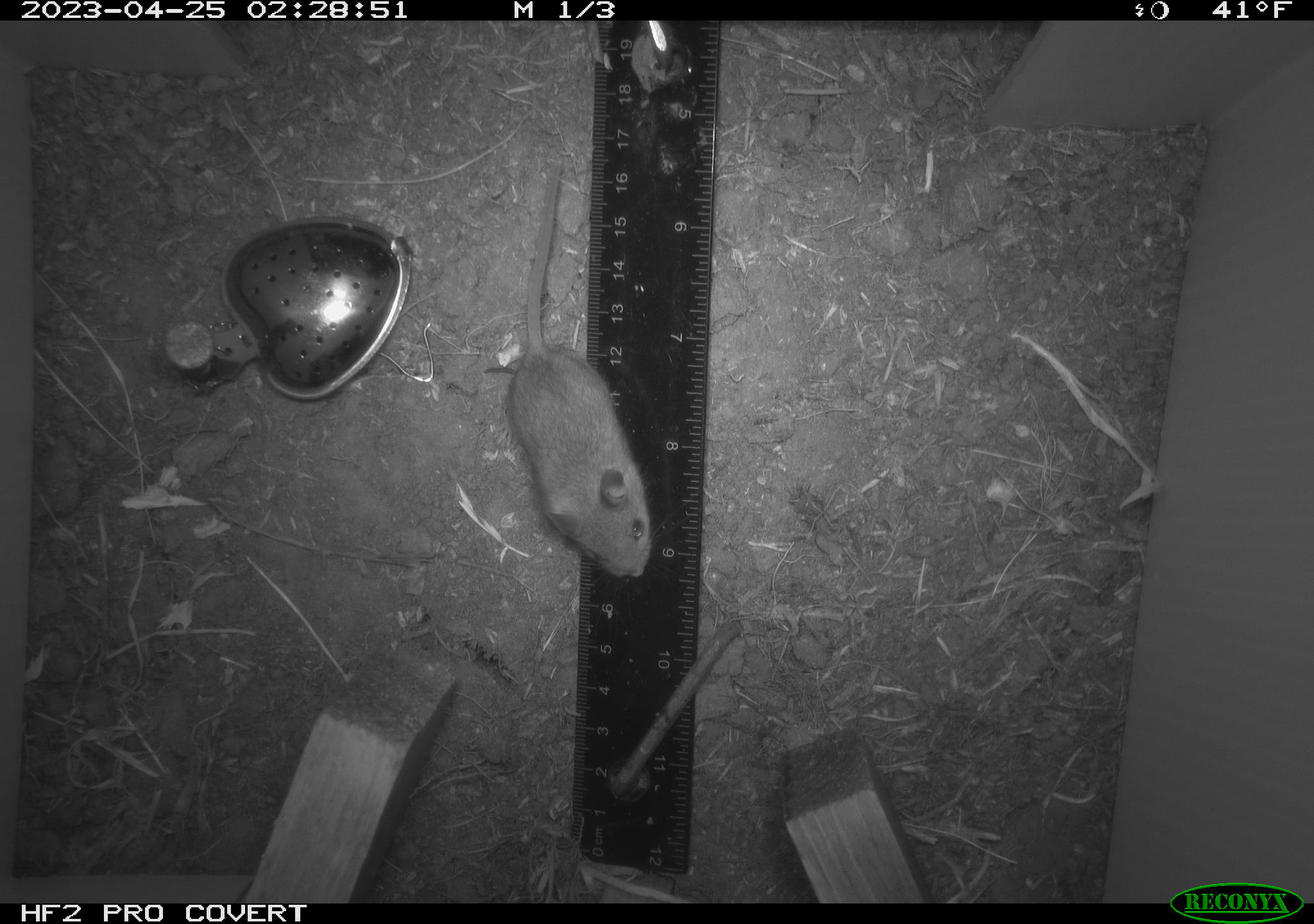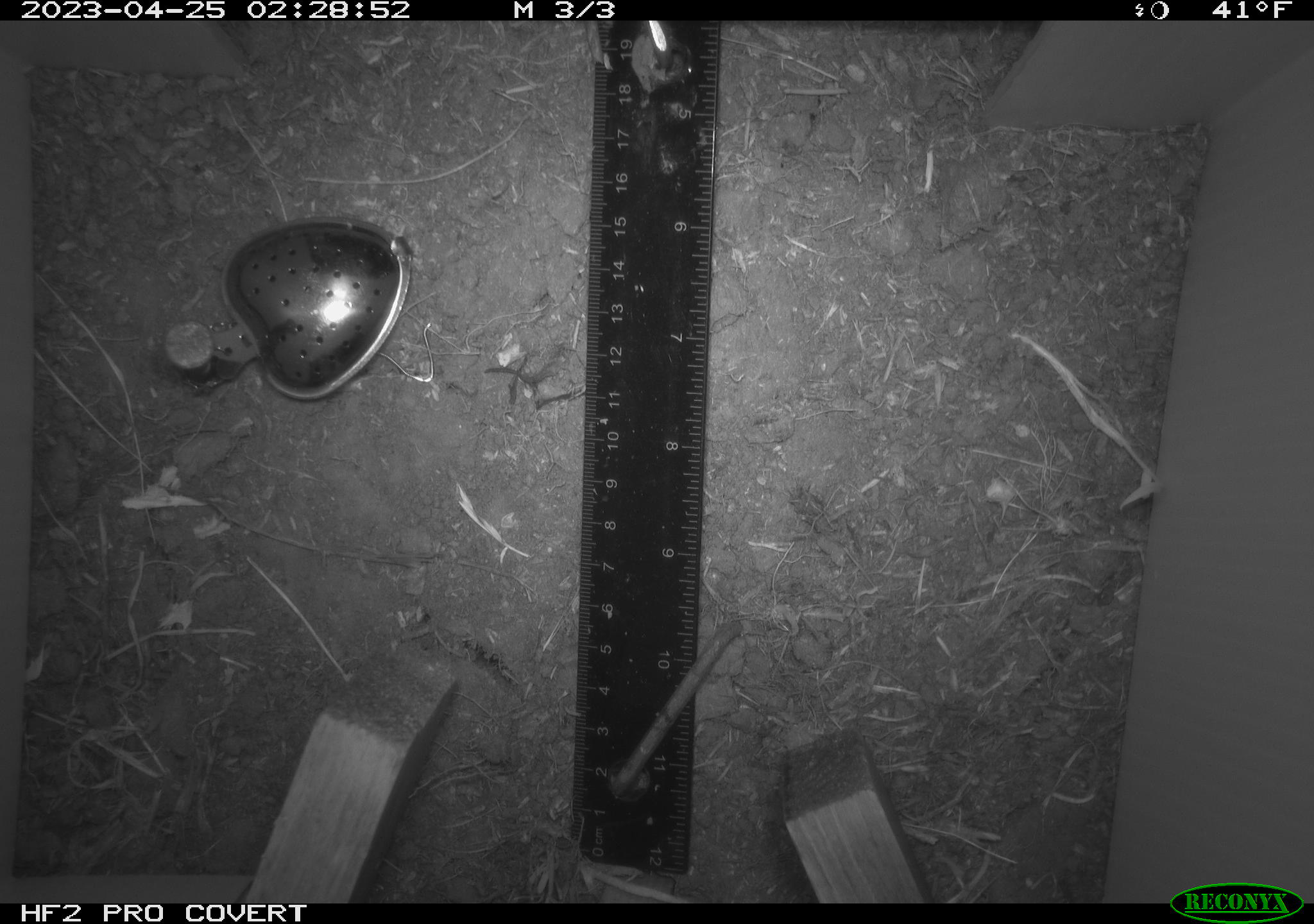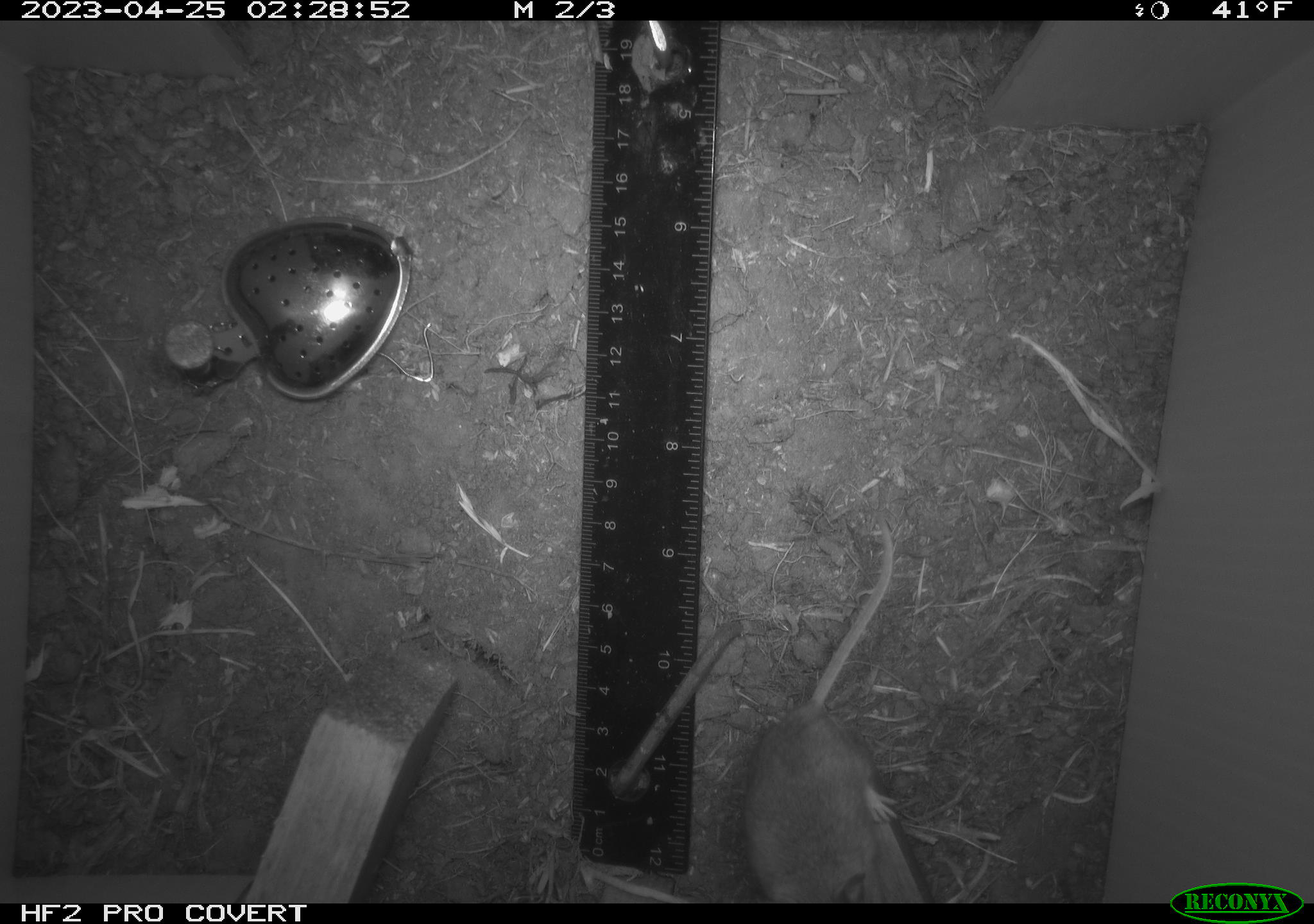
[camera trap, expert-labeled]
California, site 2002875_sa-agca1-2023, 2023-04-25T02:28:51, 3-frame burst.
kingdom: Animalia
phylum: Chordata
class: Mammalia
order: Rodentia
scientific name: Rodentia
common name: mouse species